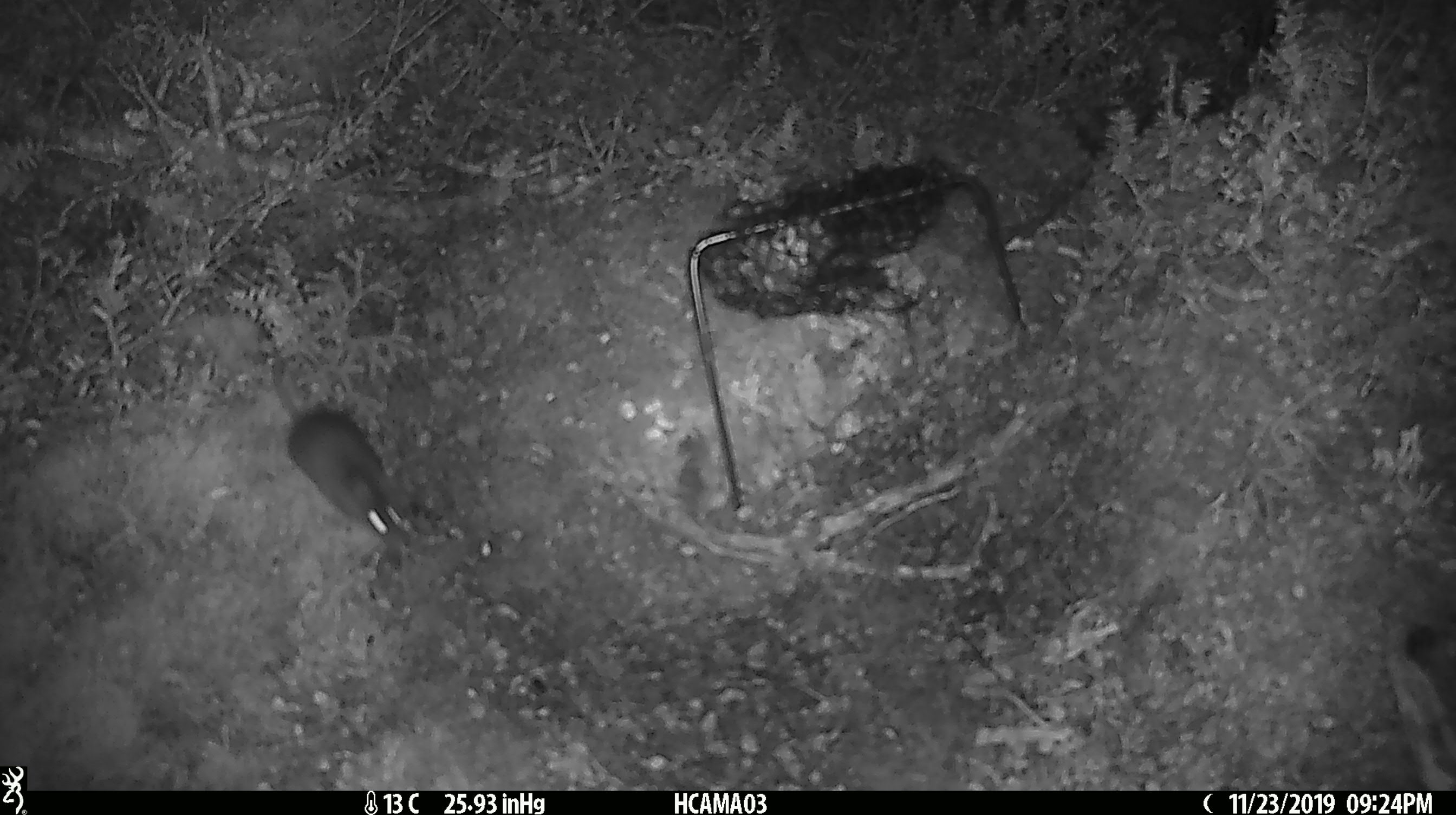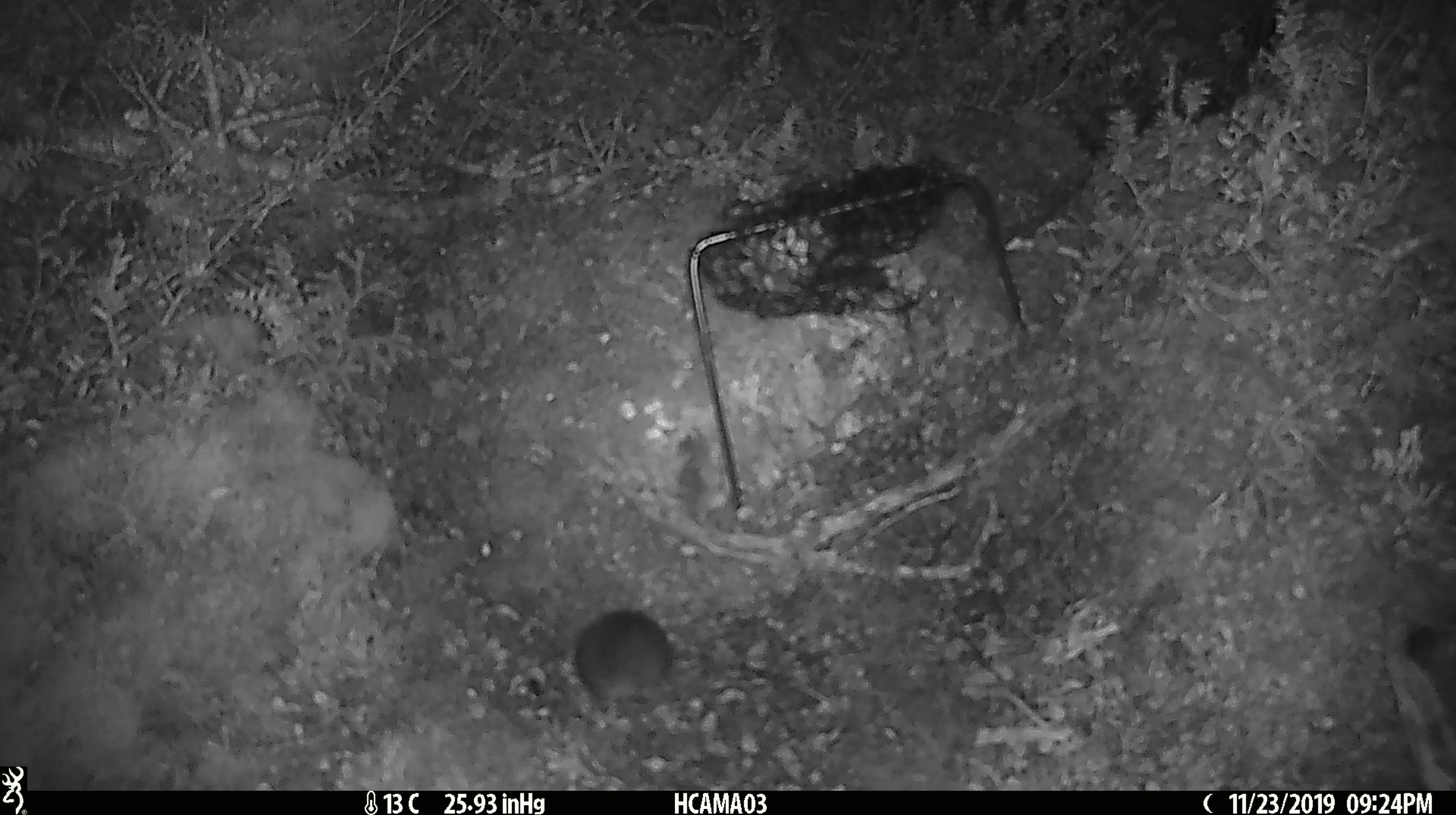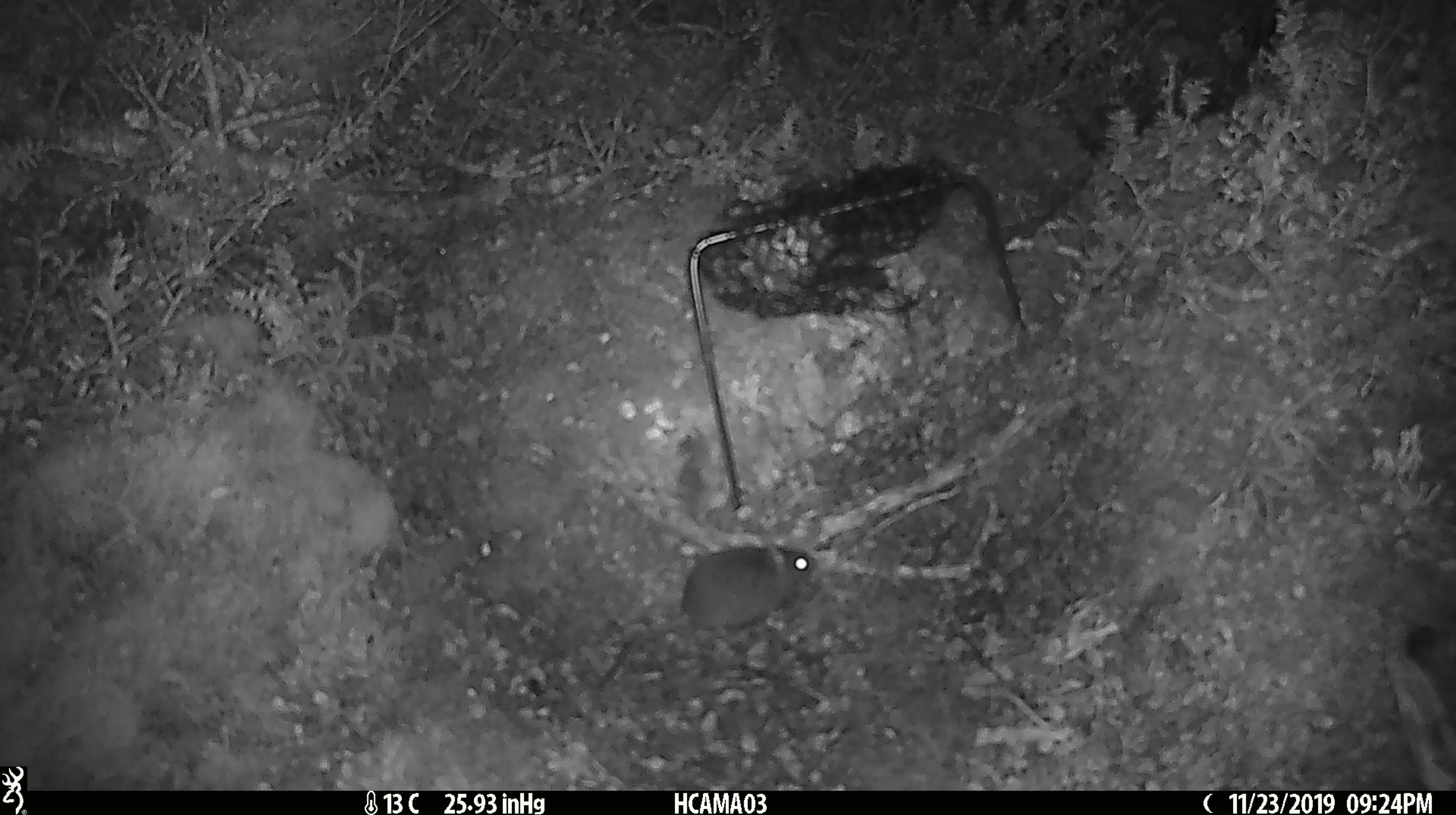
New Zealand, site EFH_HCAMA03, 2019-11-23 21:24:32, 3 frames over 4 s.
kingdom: Animalia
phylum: Chordata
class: Mammalia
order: Rodentia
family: Muridae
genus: Mus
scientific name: Mus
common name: mouse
Mouse (Mus).